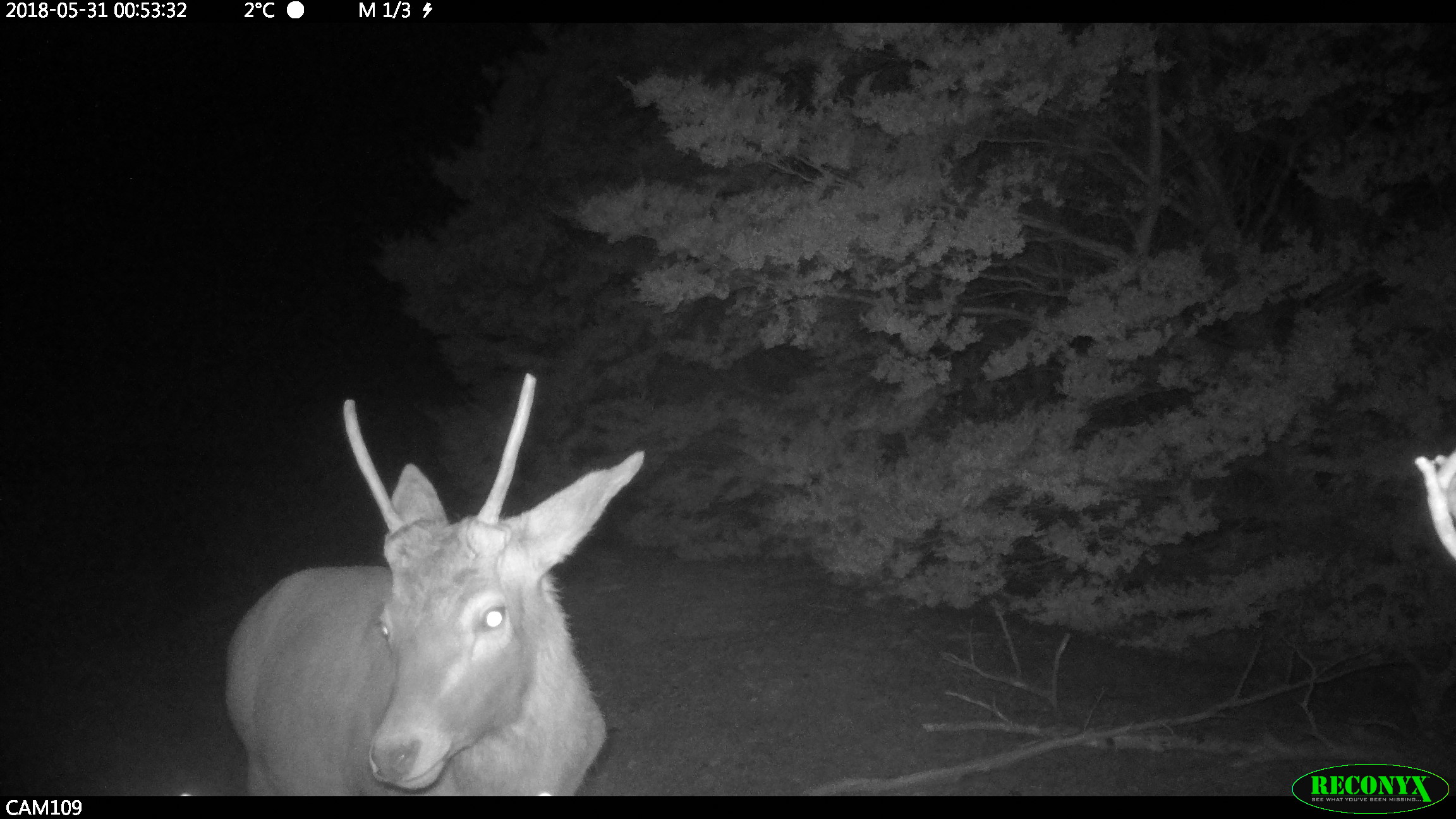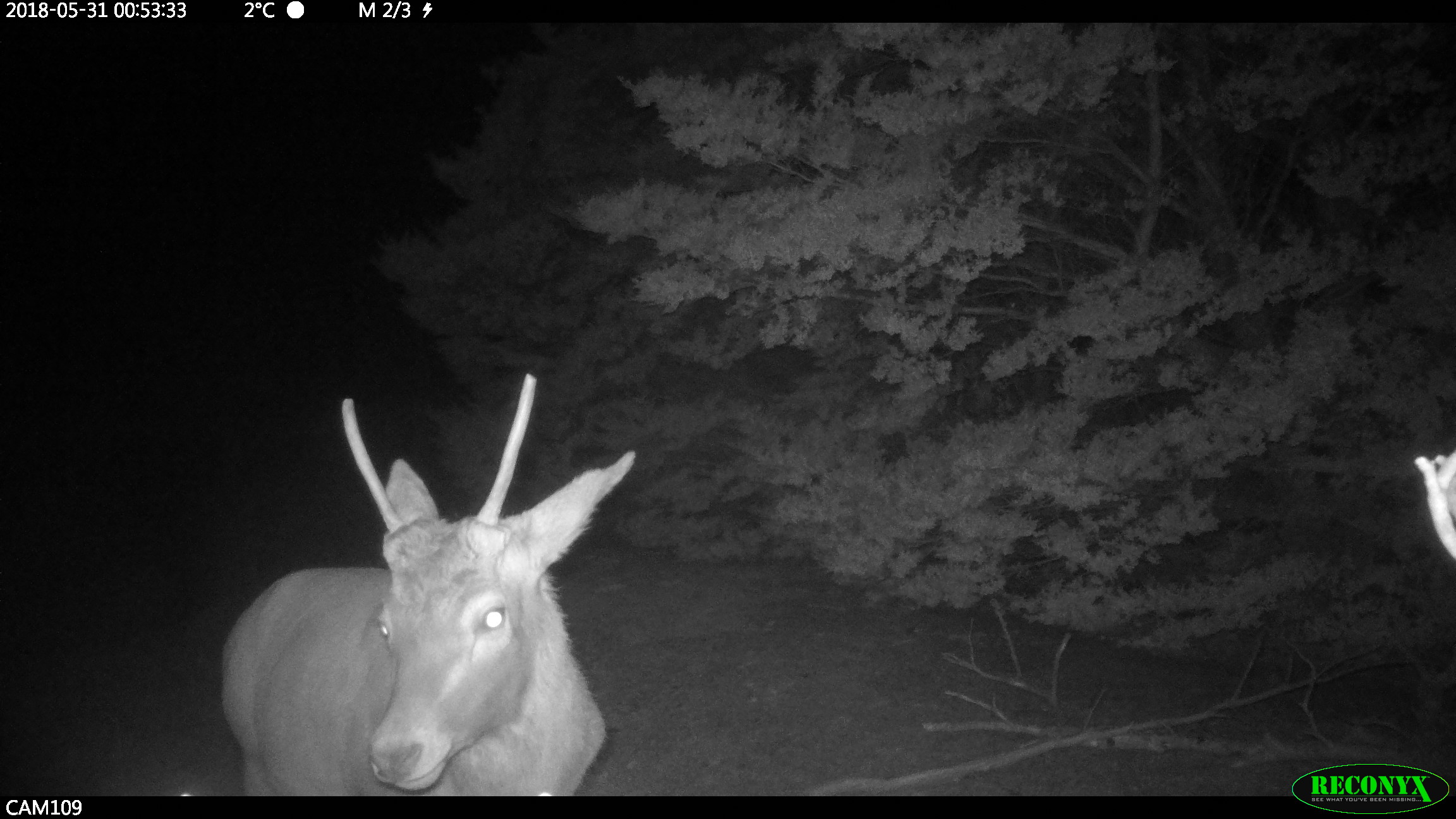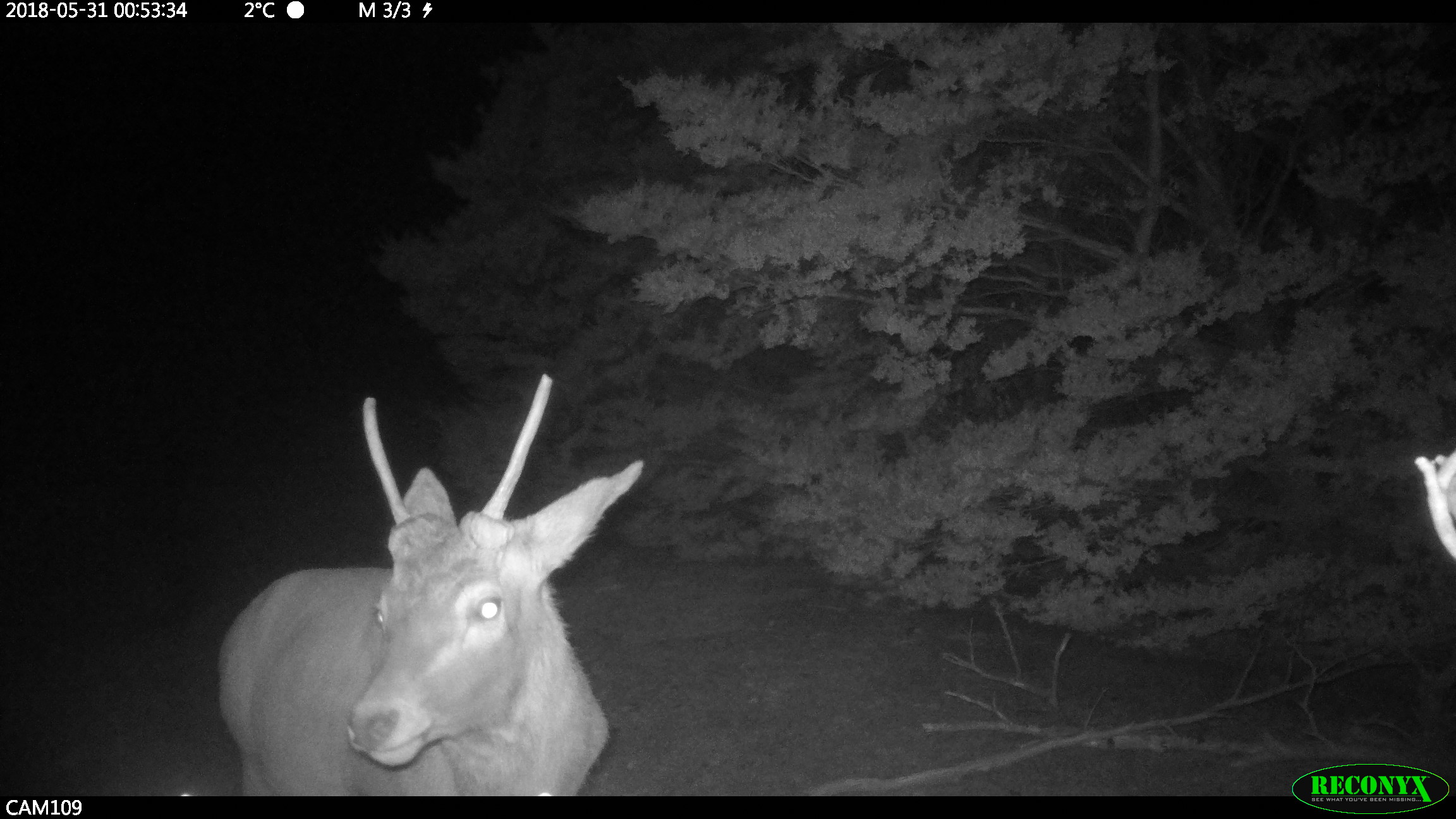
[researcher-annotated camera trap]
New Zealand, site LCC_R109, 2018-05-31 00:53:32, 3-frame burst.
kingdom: Animalia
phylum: Chordata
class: Mammalia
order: Artiodactyla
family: Cervidae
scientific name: Cervidae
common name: deer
Deer (Cervidae).